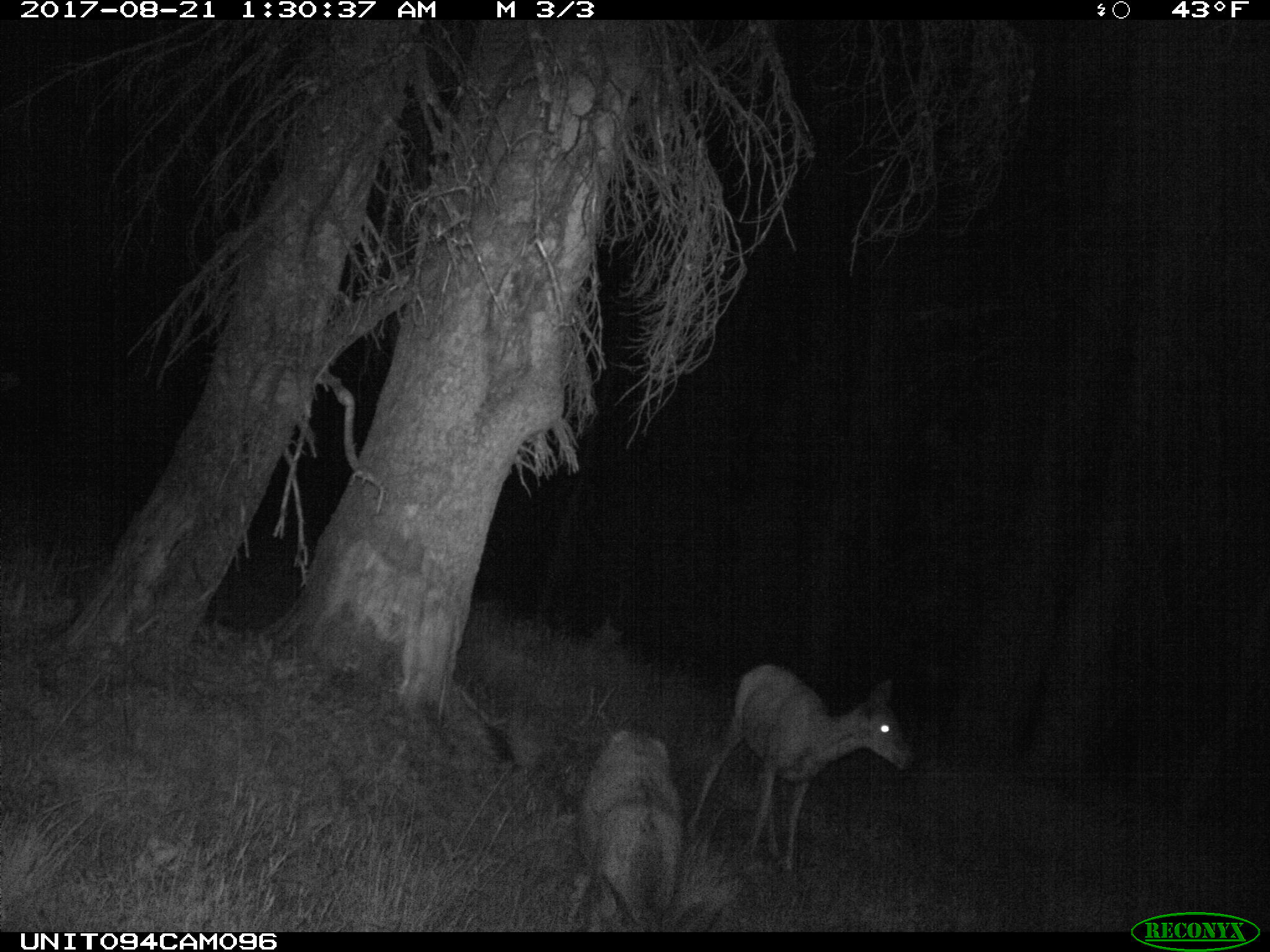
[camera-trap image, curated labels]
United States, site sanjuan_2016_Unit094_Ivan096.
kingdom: Animalia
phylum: Chordata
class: Mammalia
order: Artiodactyla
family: Cervidae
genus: Odocoileus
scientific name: Odocoileus hemionus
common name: mule deer